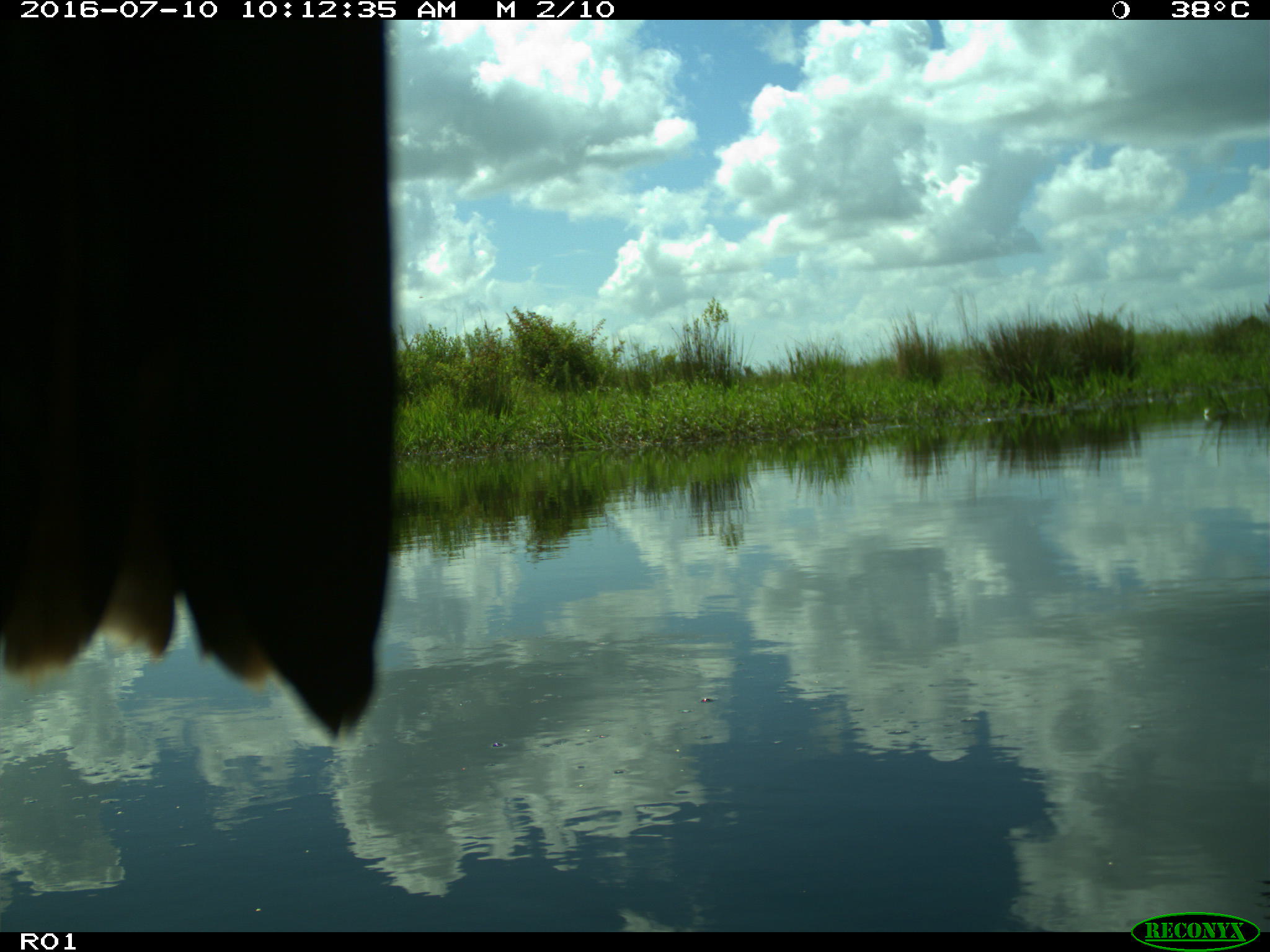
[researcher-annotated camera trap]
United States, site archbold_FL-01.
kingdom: Animalia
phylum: Chordata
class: Aves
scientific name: Aves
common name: birds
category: unidentified bird